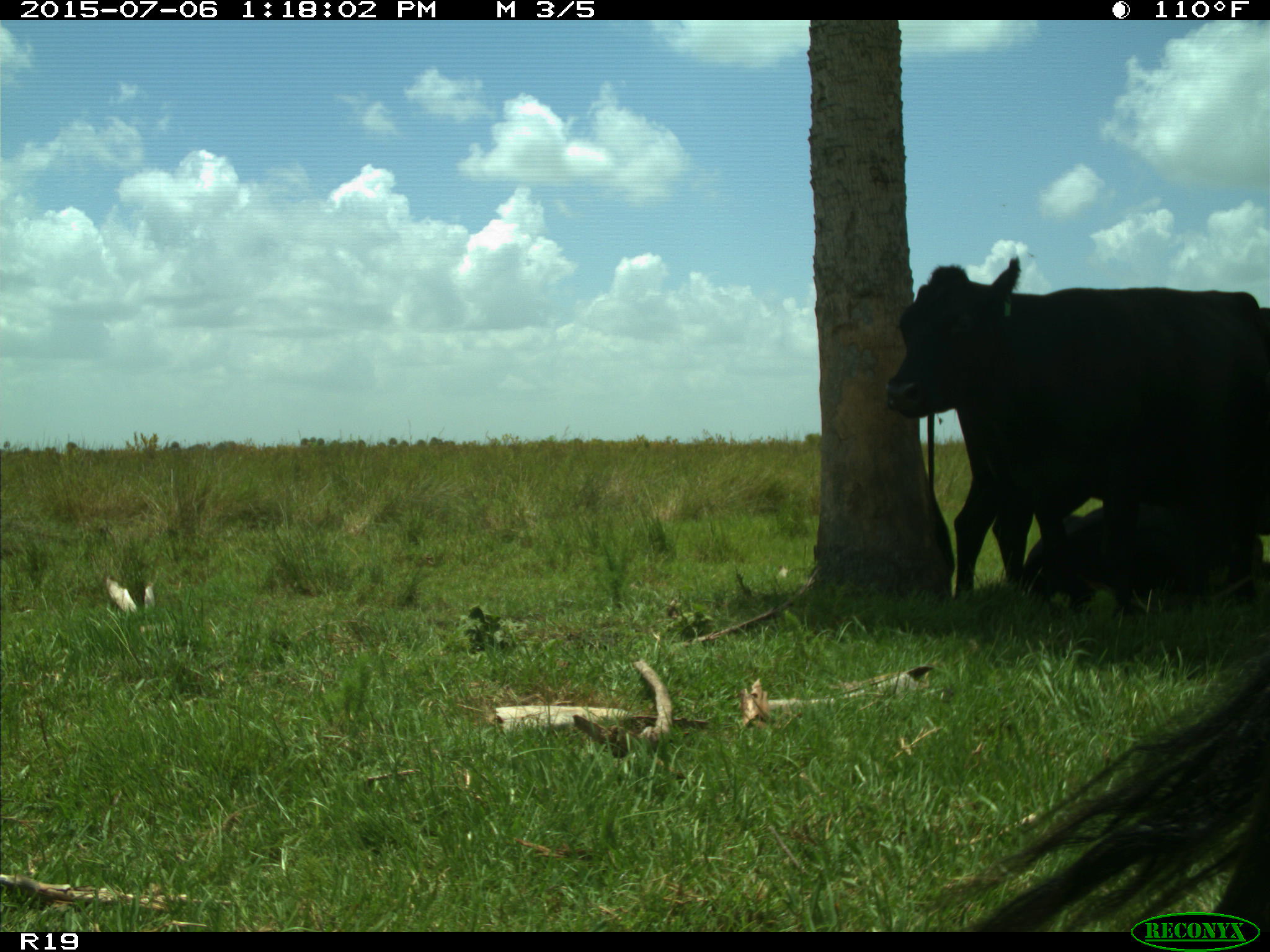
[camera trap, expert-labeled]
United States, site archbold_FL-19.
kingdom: Animalia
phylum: Chordata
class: Mammalia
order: Artiodactyla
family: Bovidae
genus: Bos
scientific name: Bos taurus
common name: domestic cow